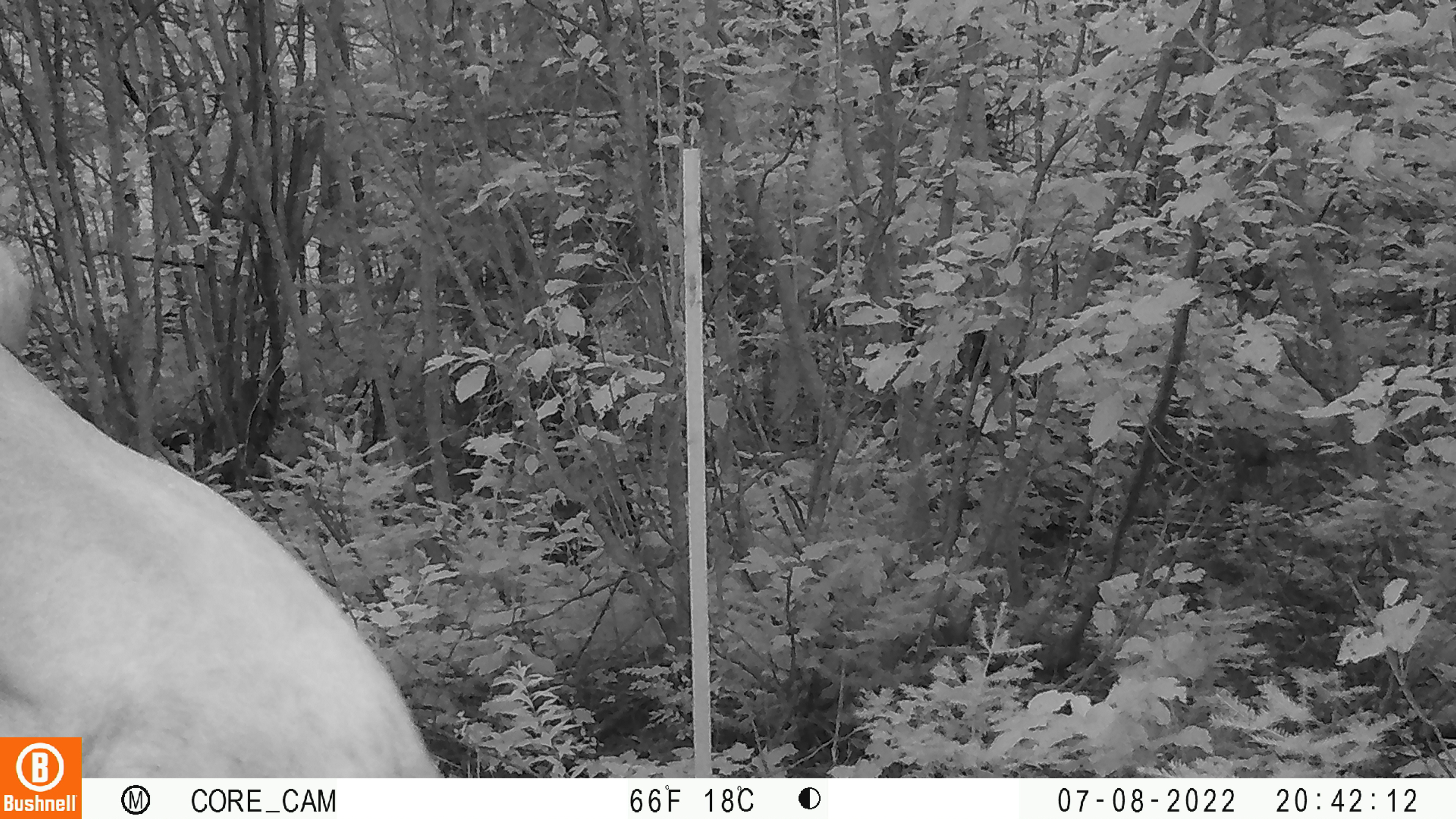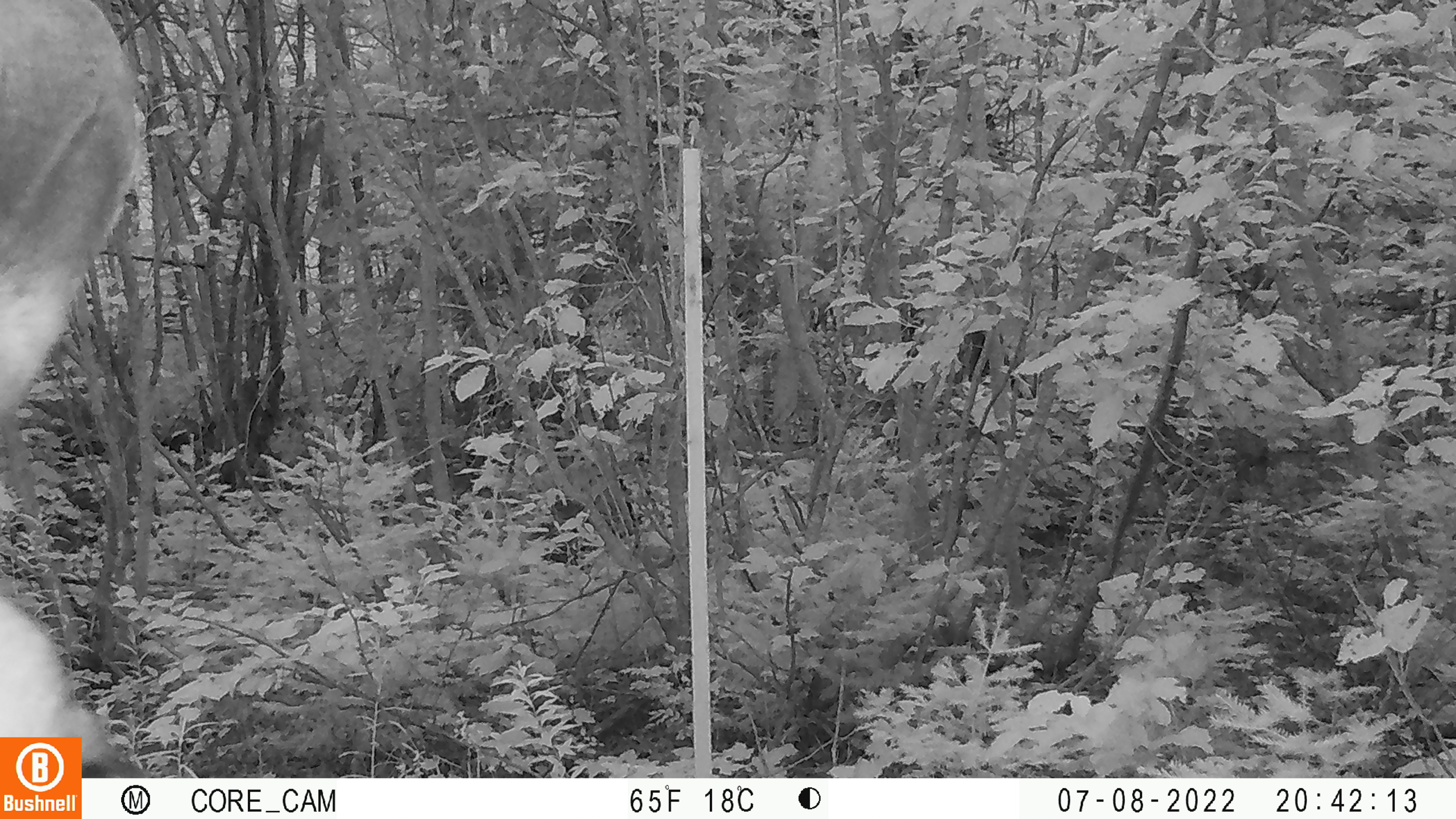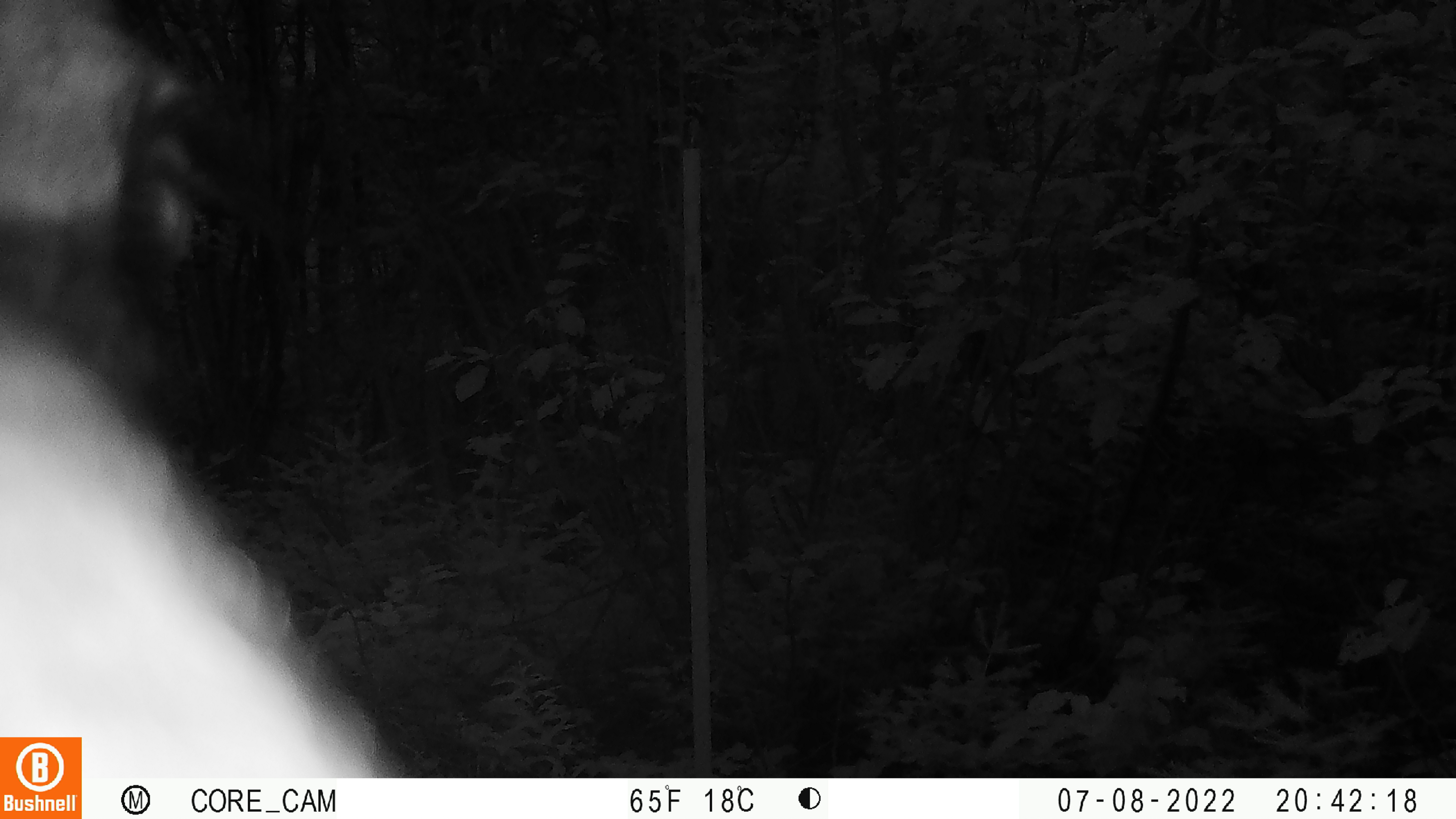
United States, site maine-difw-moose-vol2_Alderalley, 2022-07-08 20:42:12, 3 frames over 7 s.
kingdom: Animalia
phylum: Chordata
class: Mammalia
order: Artiodactyla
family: Cervidae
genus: Alces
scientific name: Alces alces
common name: moose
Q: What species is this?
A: Moose (Alces alces).